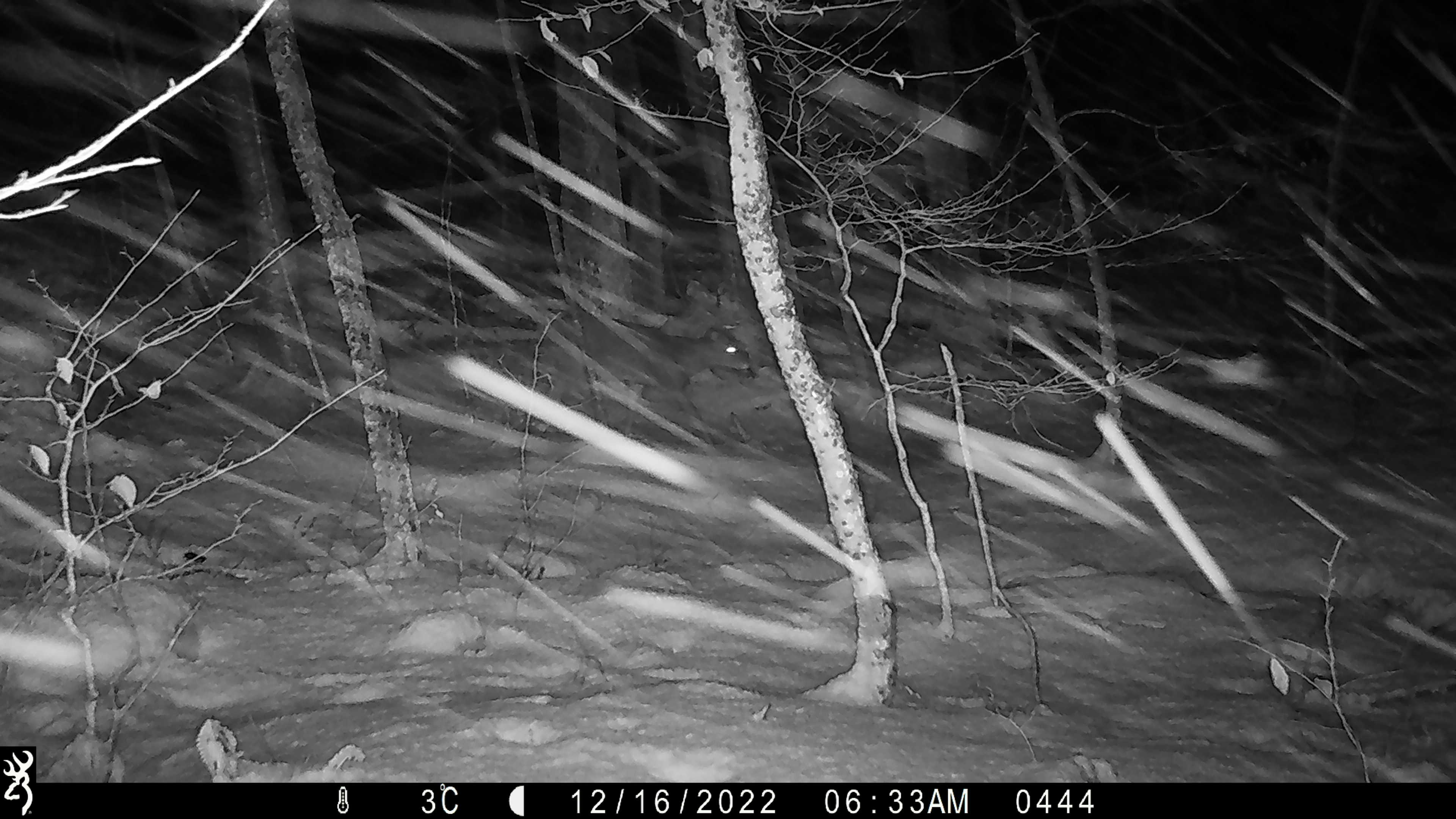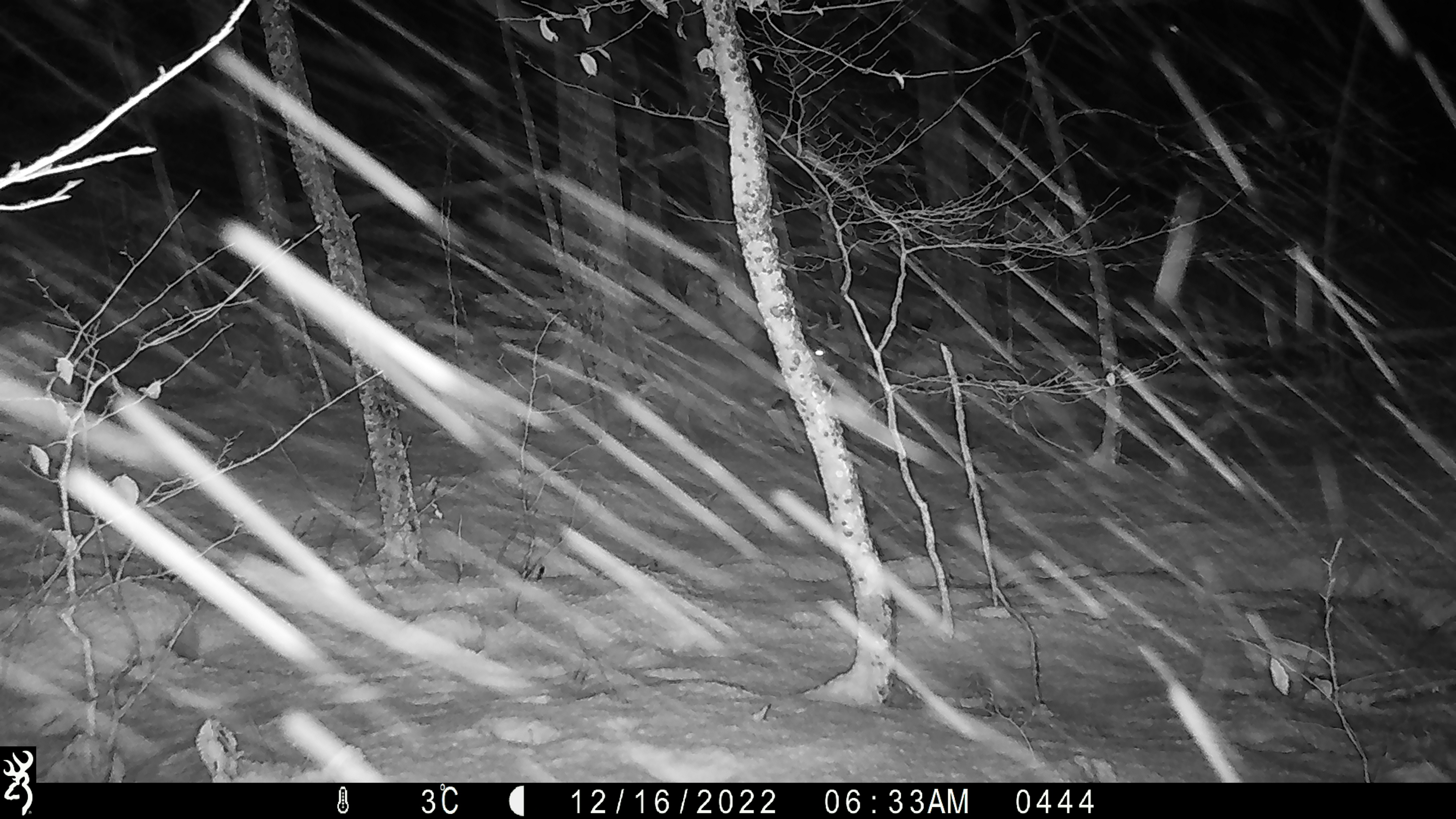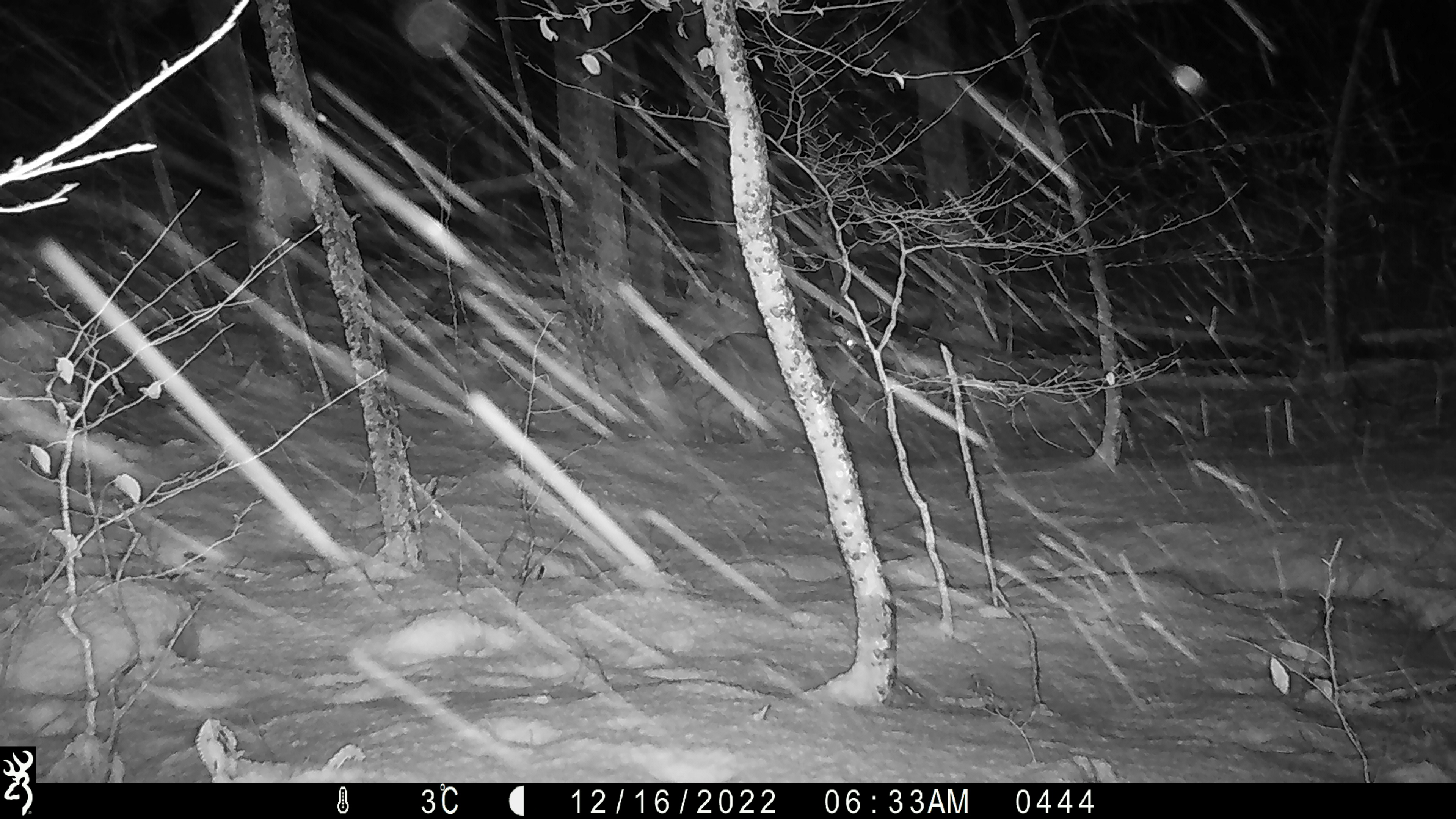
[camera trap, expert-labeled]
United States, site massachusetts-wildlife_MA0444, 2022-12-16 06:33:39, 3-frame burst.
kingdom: Animalia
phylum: Chordata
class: Mammalia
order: Artiodactyla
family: Cervidae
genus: Odocoileus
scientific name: Odocoileus virginianus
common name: white-tailed deer